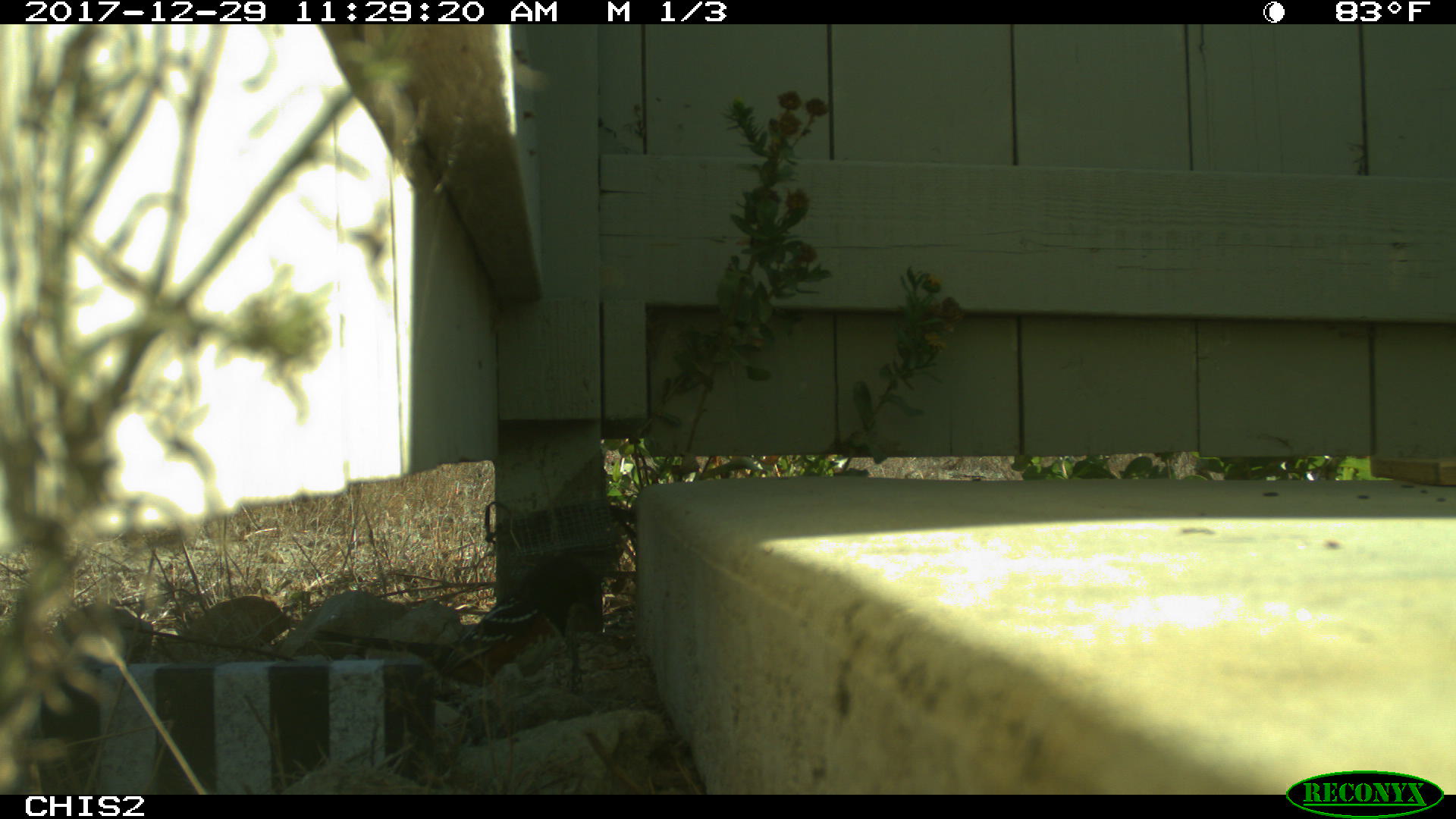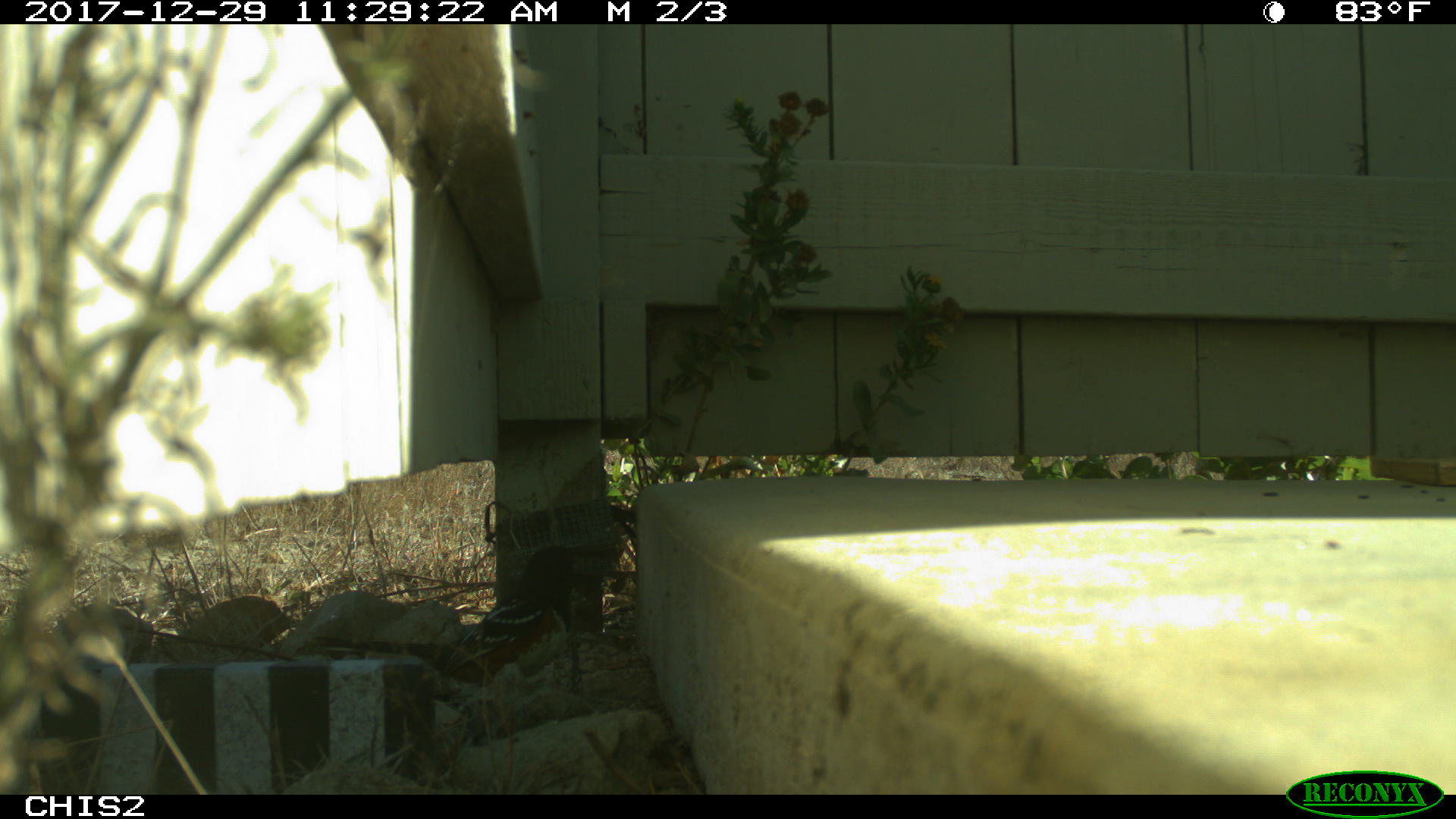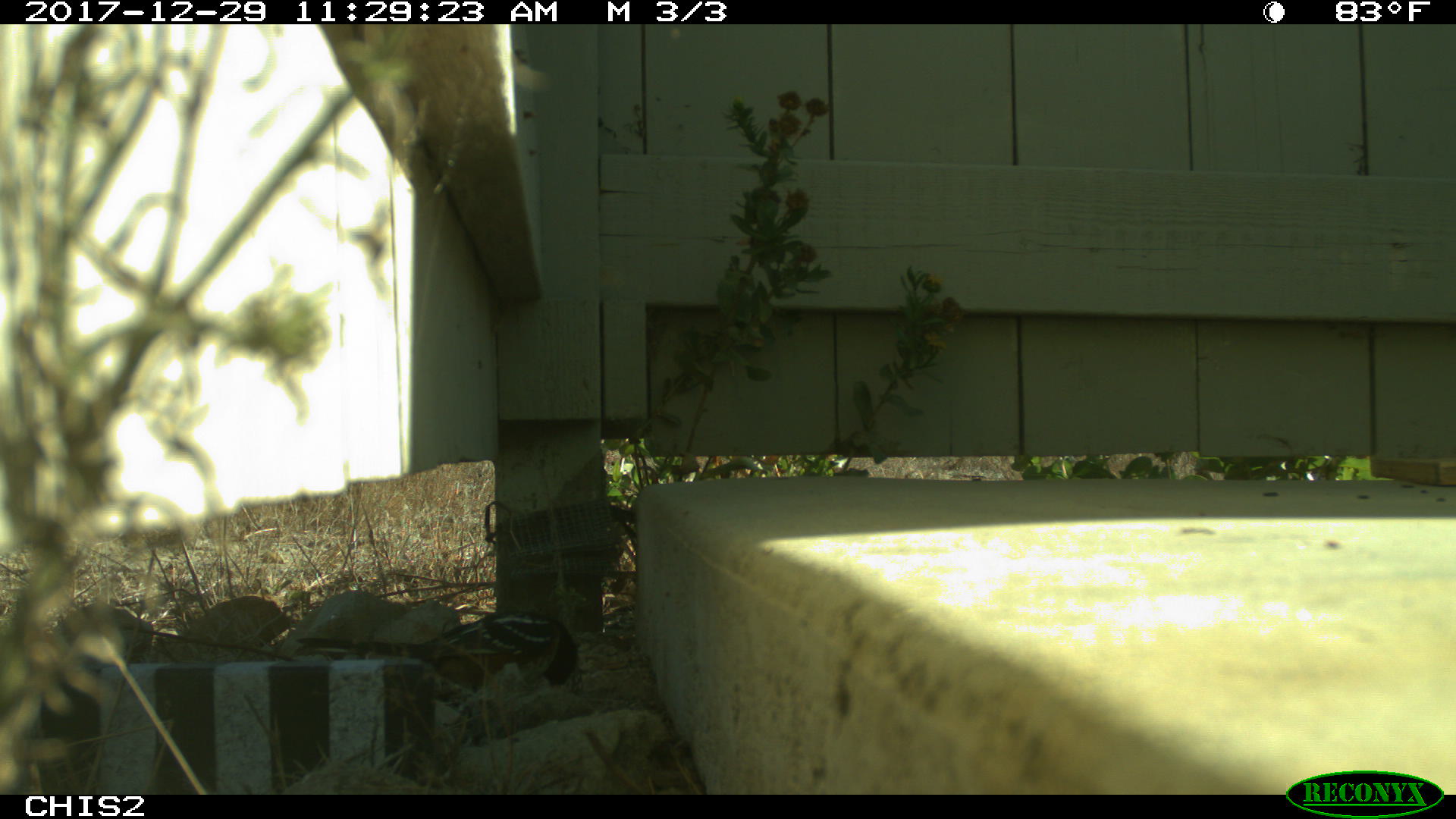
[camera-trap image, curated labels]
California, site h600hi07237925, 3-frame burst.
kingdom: Animalia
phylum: Chordata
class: Aves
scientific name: Aves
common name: bird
Bird (Aves).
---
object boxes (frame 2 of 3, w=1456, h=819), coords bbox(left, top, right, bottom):
bird: bbox(315, 543, 604, 683)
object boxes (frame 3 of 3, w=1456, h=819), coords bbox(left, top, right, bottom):
bird: bbox(297, 610, 578, 690)